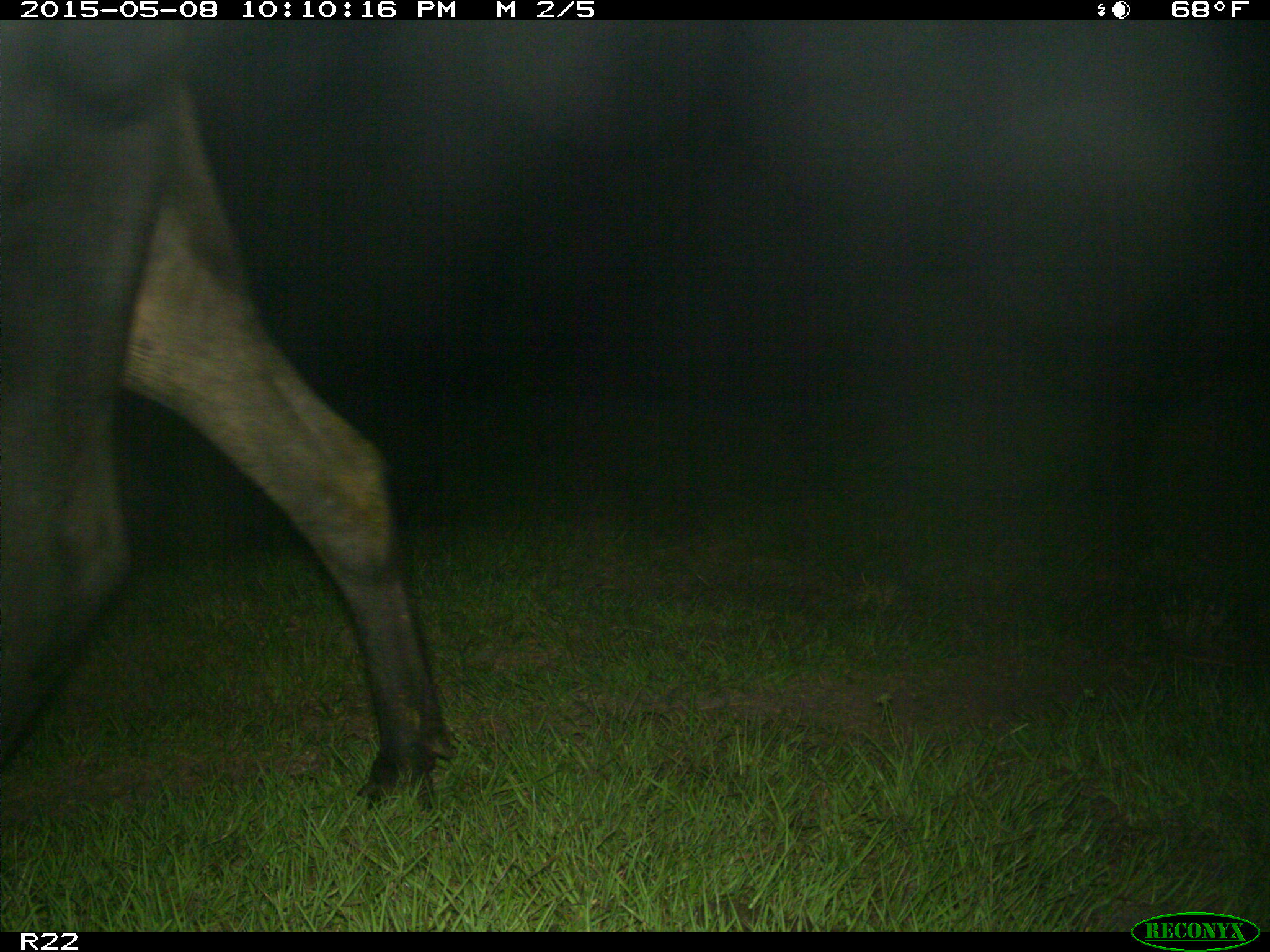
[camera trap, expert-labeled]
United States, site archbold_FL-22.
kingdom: Animalia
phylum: Chordata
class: Mammalia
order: Artiodactyla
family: Bovidae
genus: Bos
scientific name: Bos taurus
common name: domestic cow